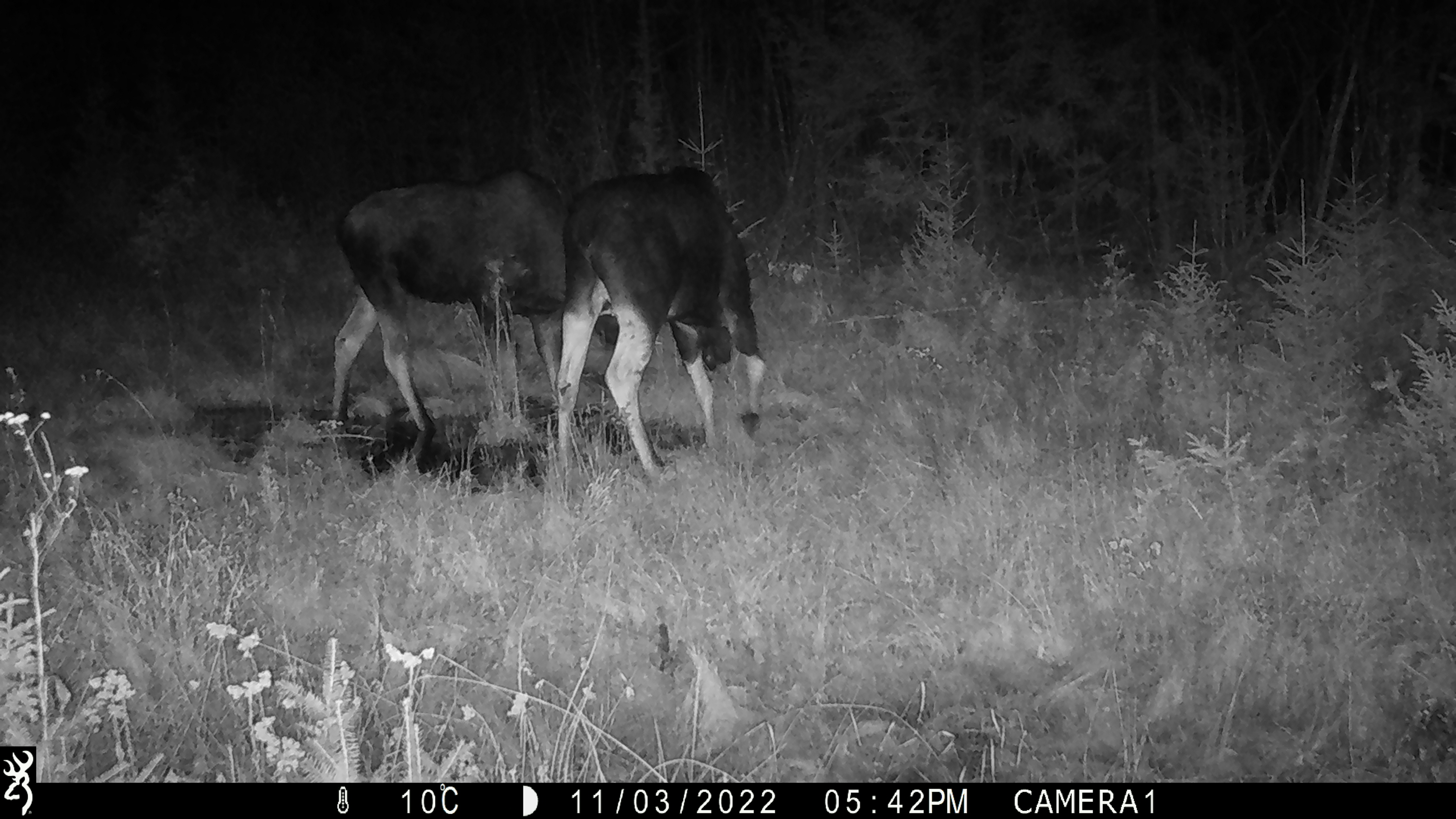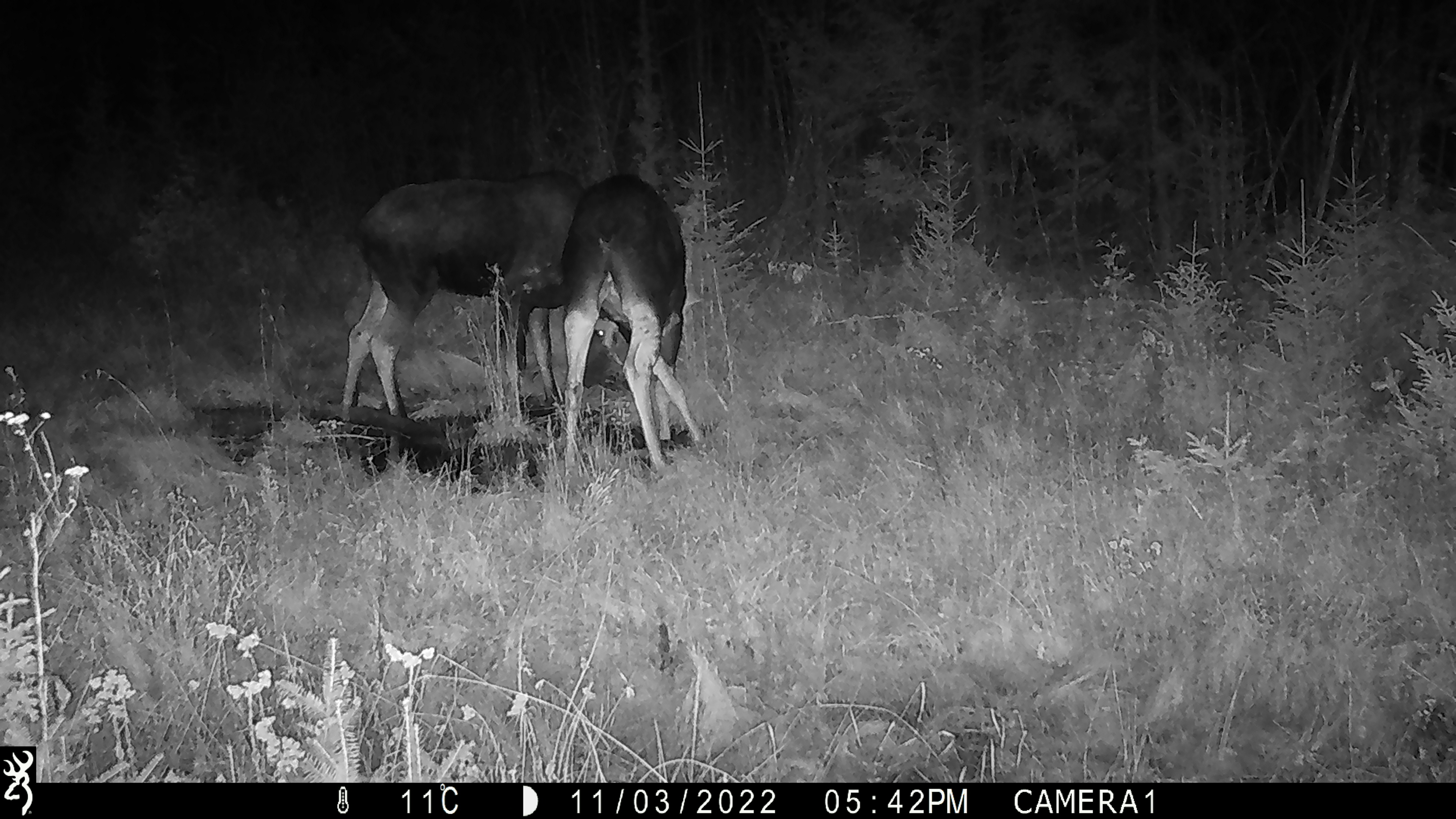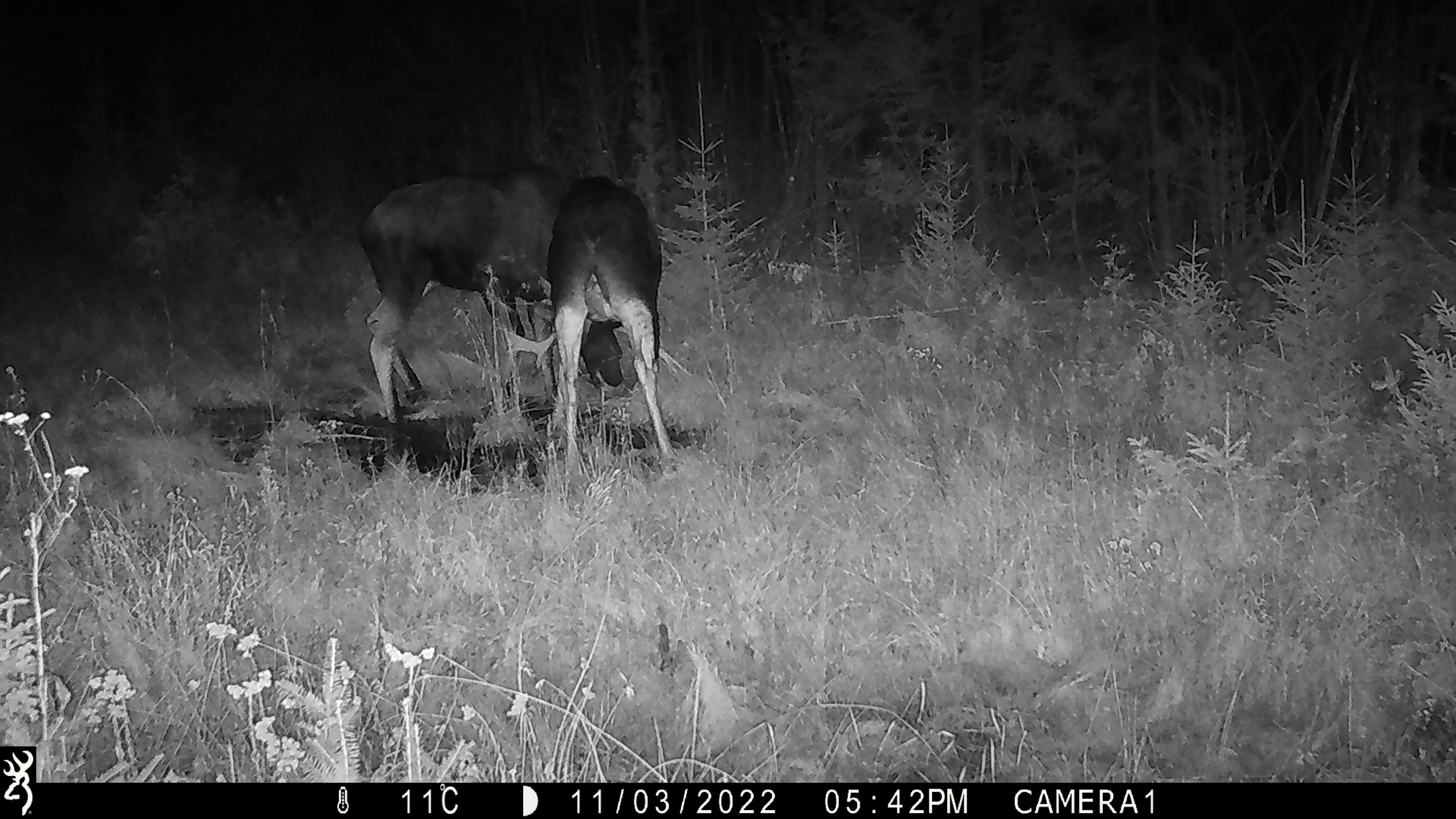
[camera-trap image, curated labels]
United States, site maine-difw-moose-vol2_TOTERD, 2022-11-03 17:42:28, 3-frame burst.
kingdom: Animalia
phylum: Chordata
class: Mammalia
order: Artiodactyla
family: Cervidae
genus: Alces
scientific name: Alces alces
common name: moose